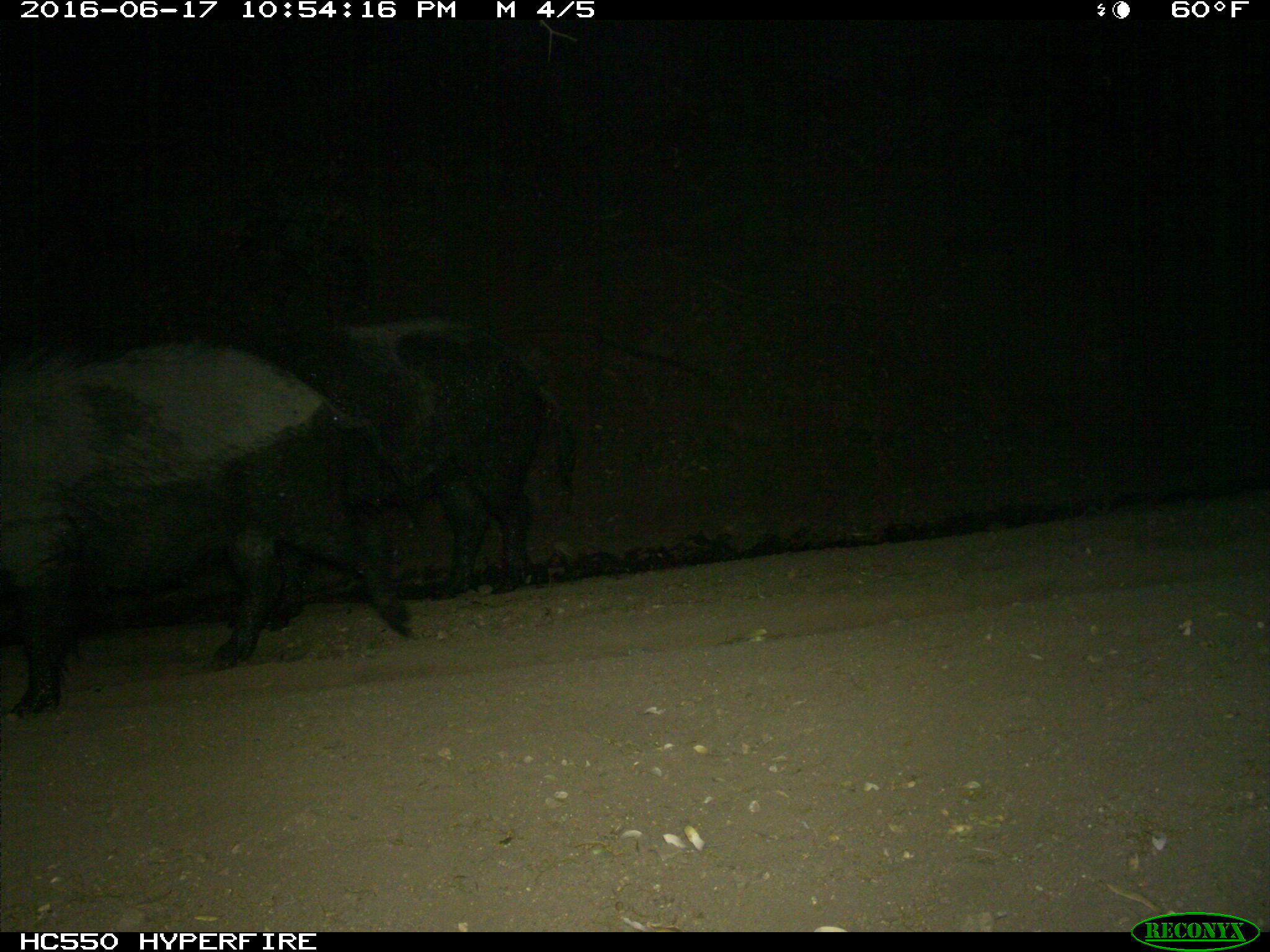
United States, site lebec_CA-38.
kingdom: Animalia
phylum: Chordata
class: Mammalia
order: Artiodactyla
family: Suidae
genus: Sus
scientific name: Sus scrofa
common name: wild boar